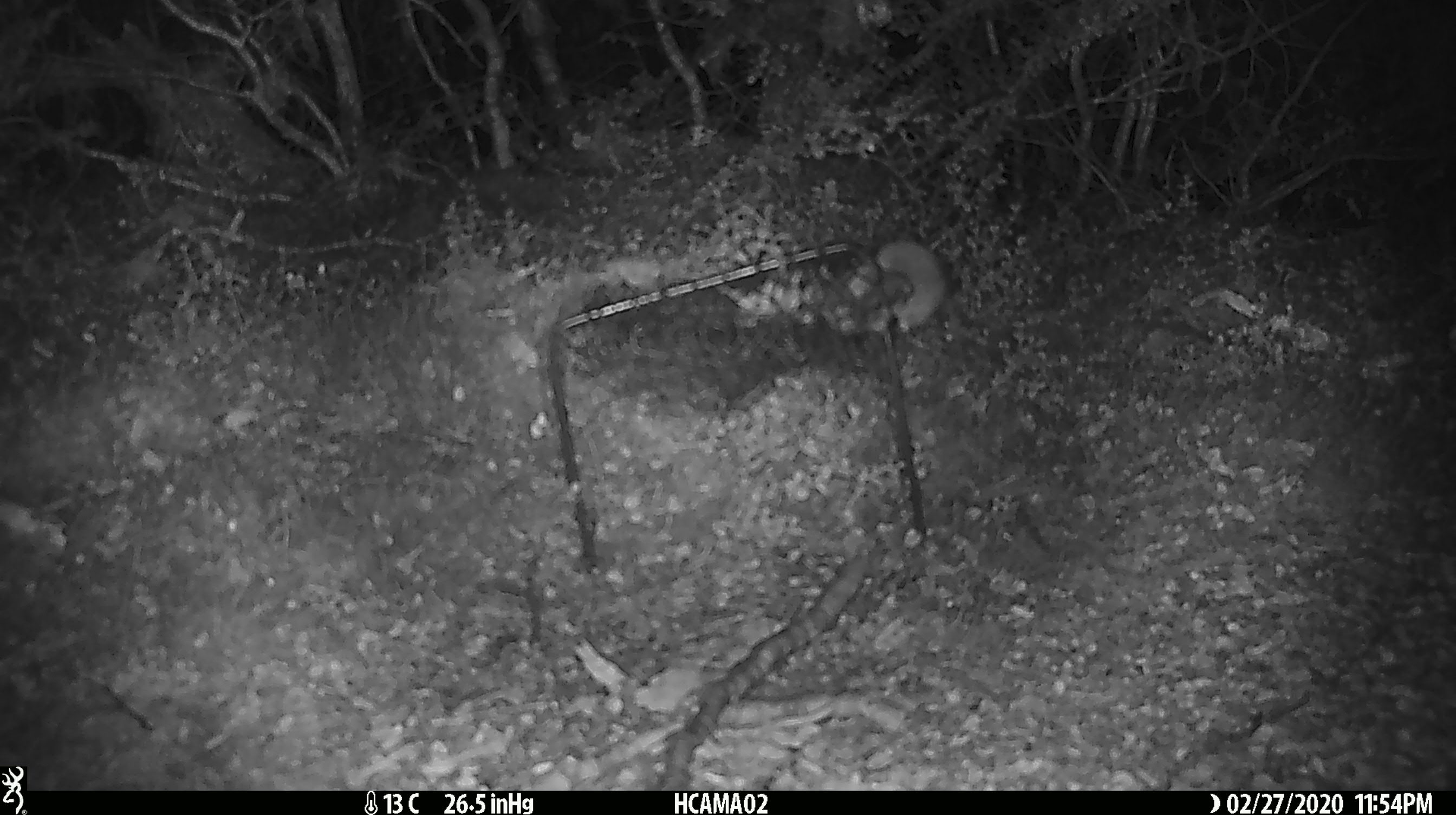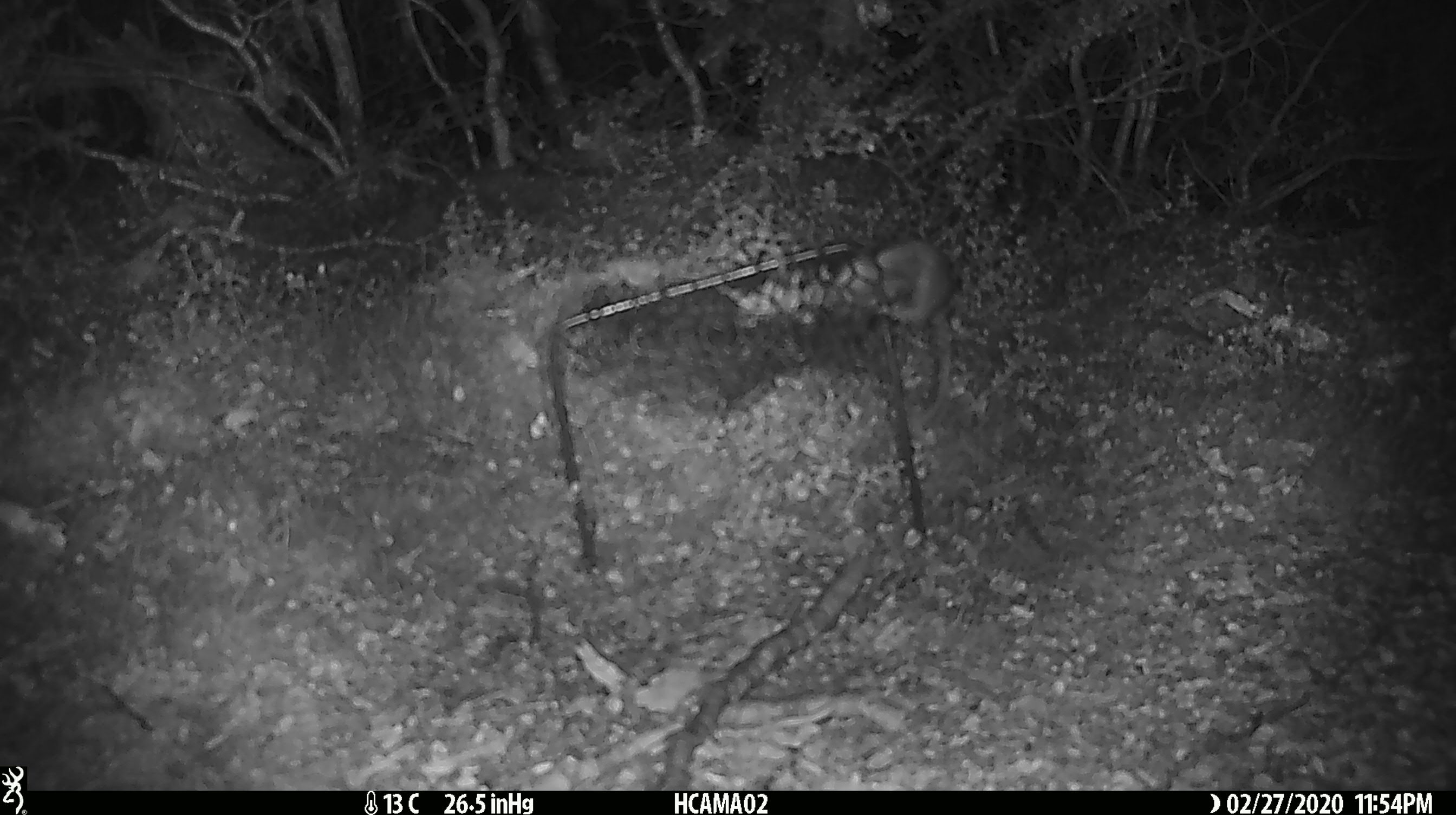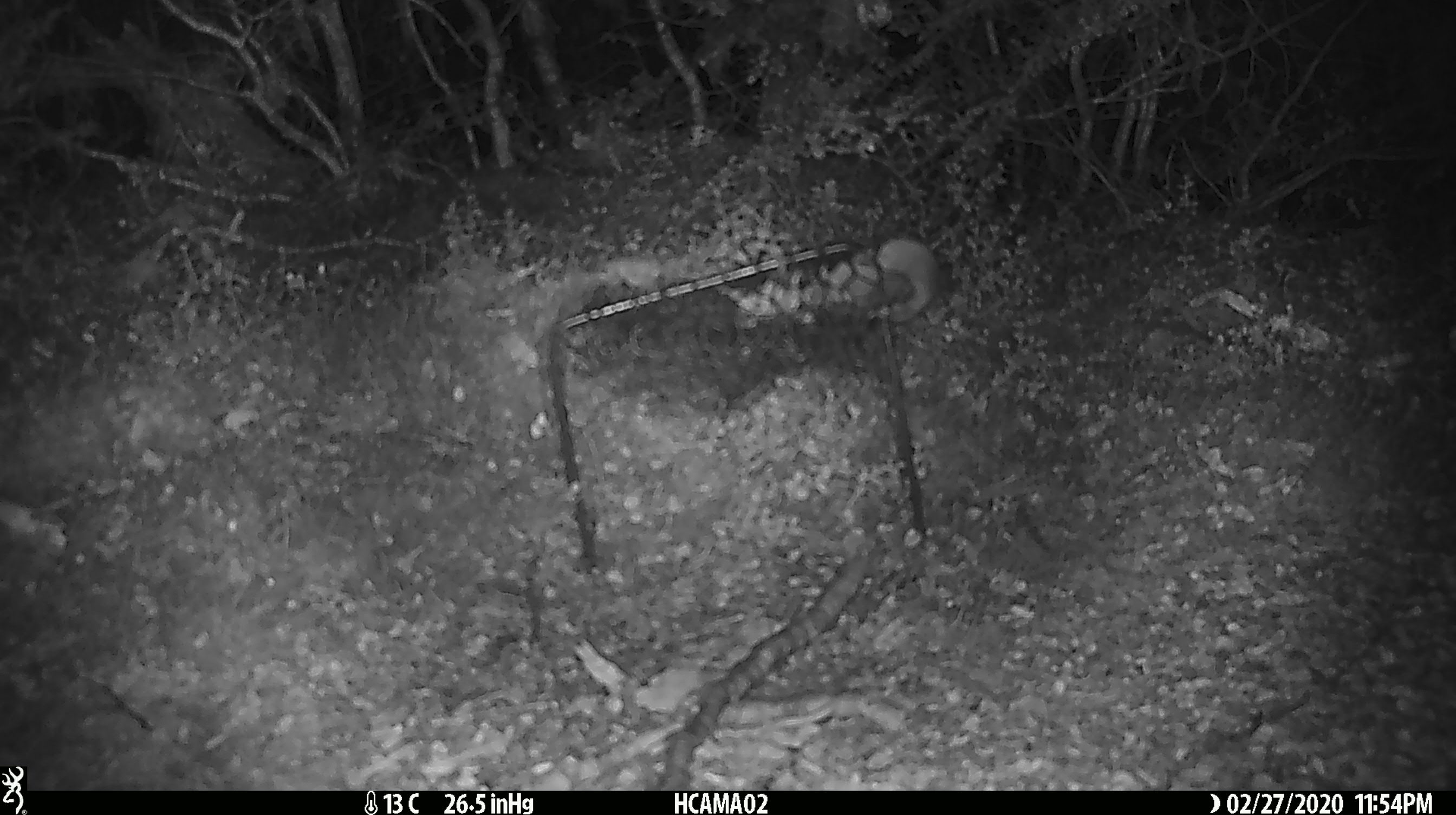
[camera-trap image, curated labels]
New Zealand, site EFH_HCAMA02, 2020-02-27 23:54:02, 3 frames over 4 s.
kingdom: Animalia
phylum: Chordata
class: Mammalia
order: Rodentia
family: Muridae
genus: Mus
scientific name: Mus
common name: mouse